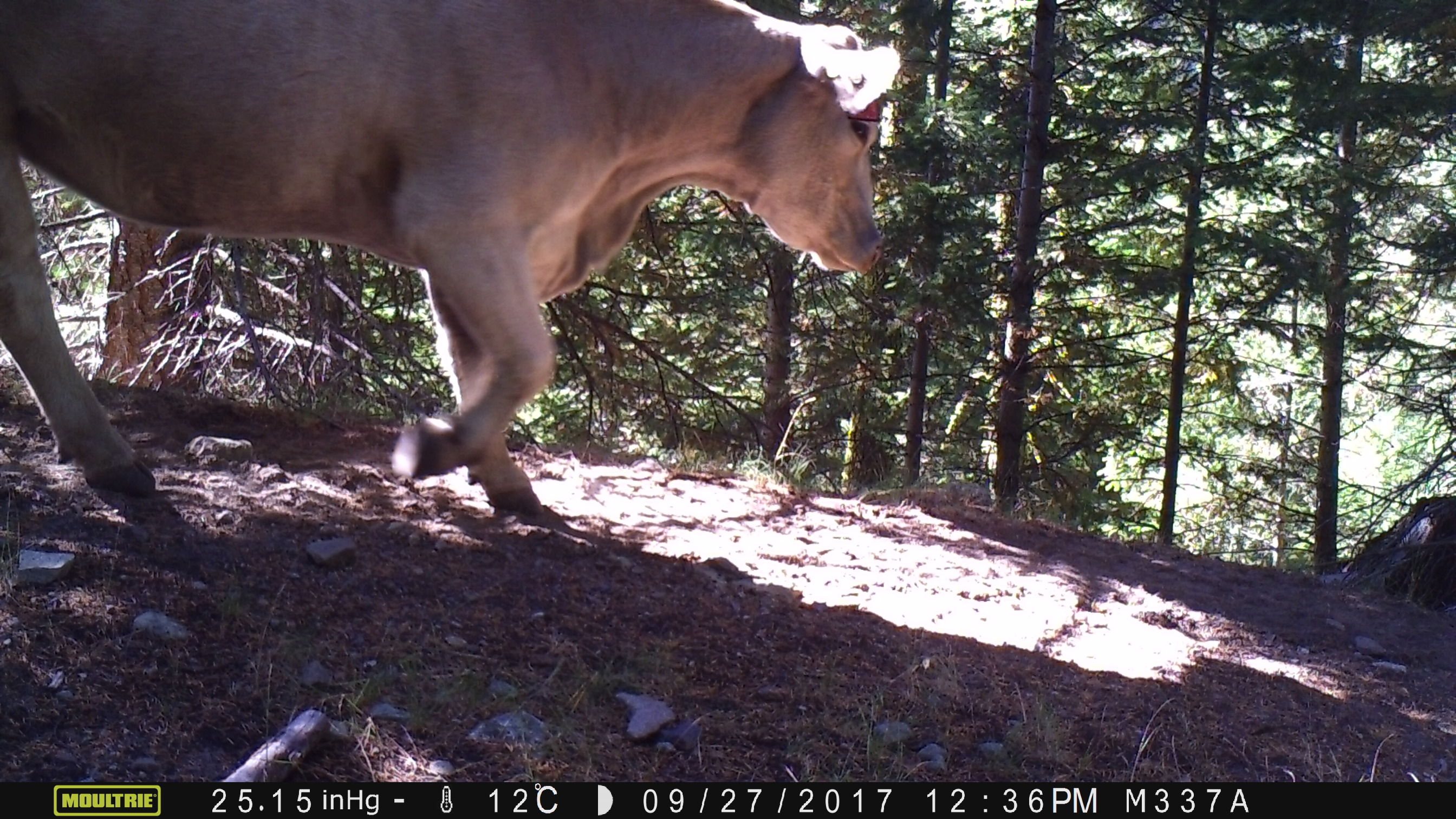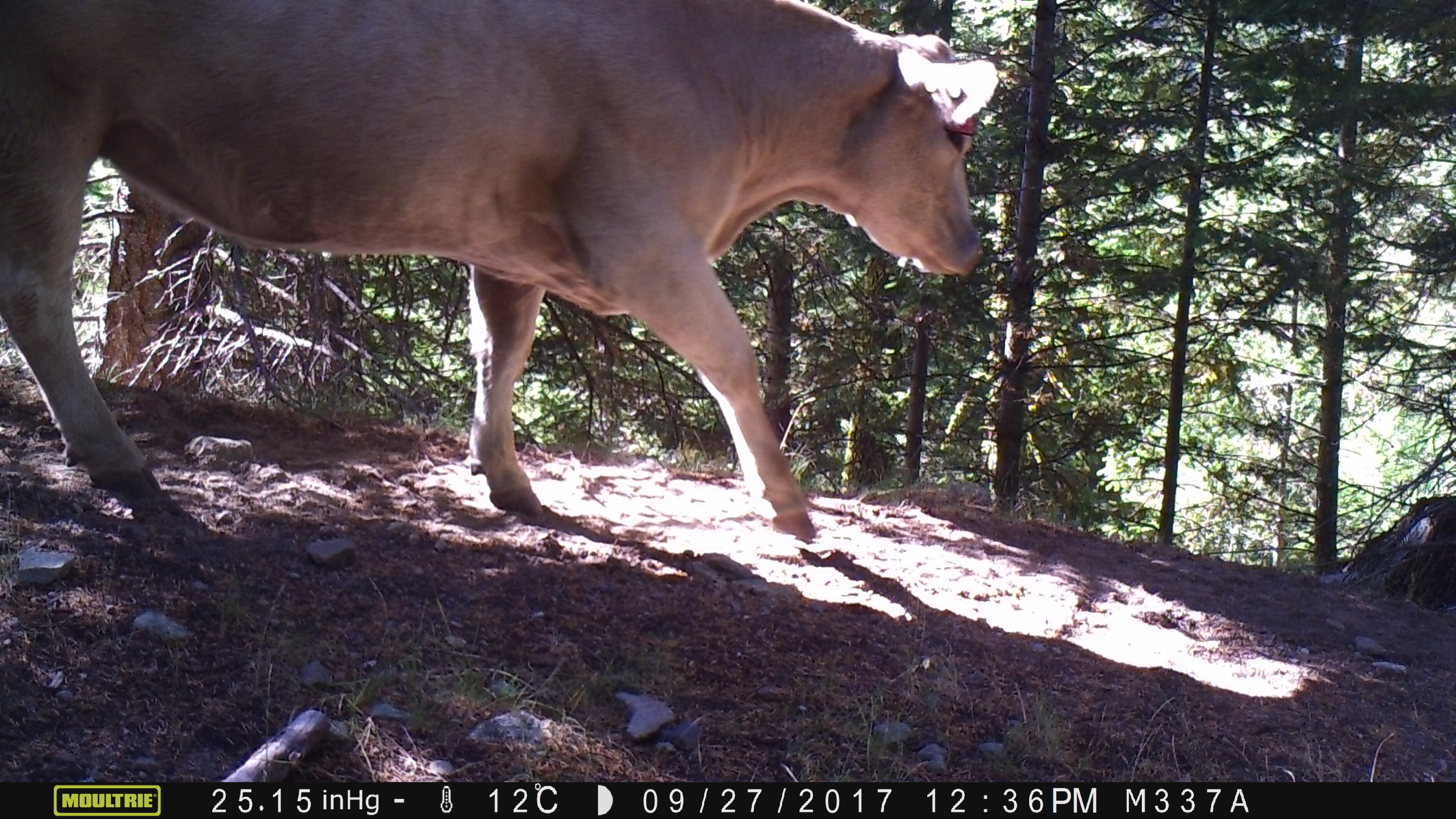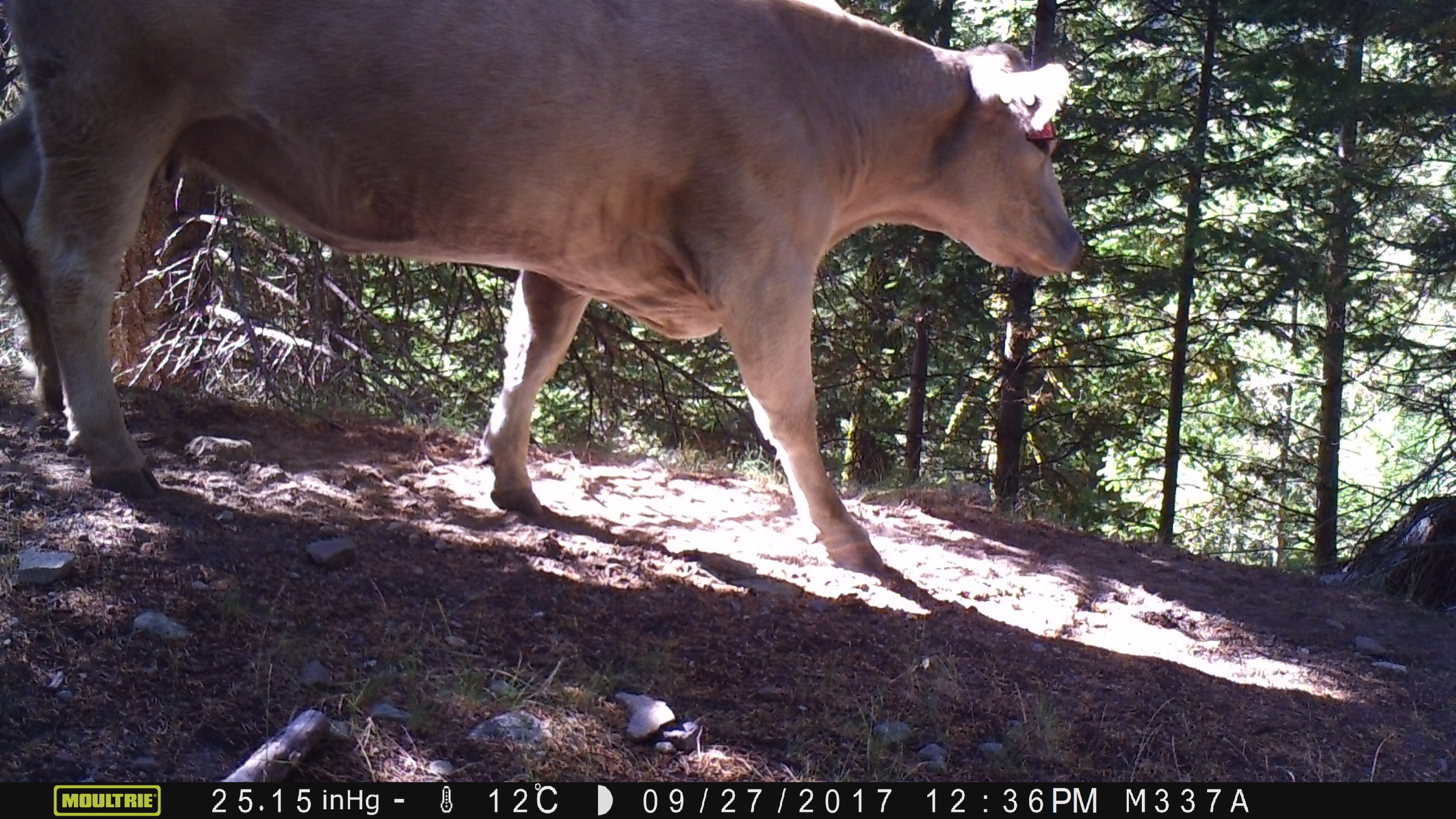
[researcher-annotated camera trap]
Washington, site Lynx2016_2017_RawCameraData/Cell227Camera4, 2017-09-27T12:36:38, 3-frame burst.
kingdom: Animalia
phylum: Chordata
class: Mammalia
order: Artiodactyla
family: Bovidae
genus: Bos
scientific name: Bos taurus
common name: domestic cattle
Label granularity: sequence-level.